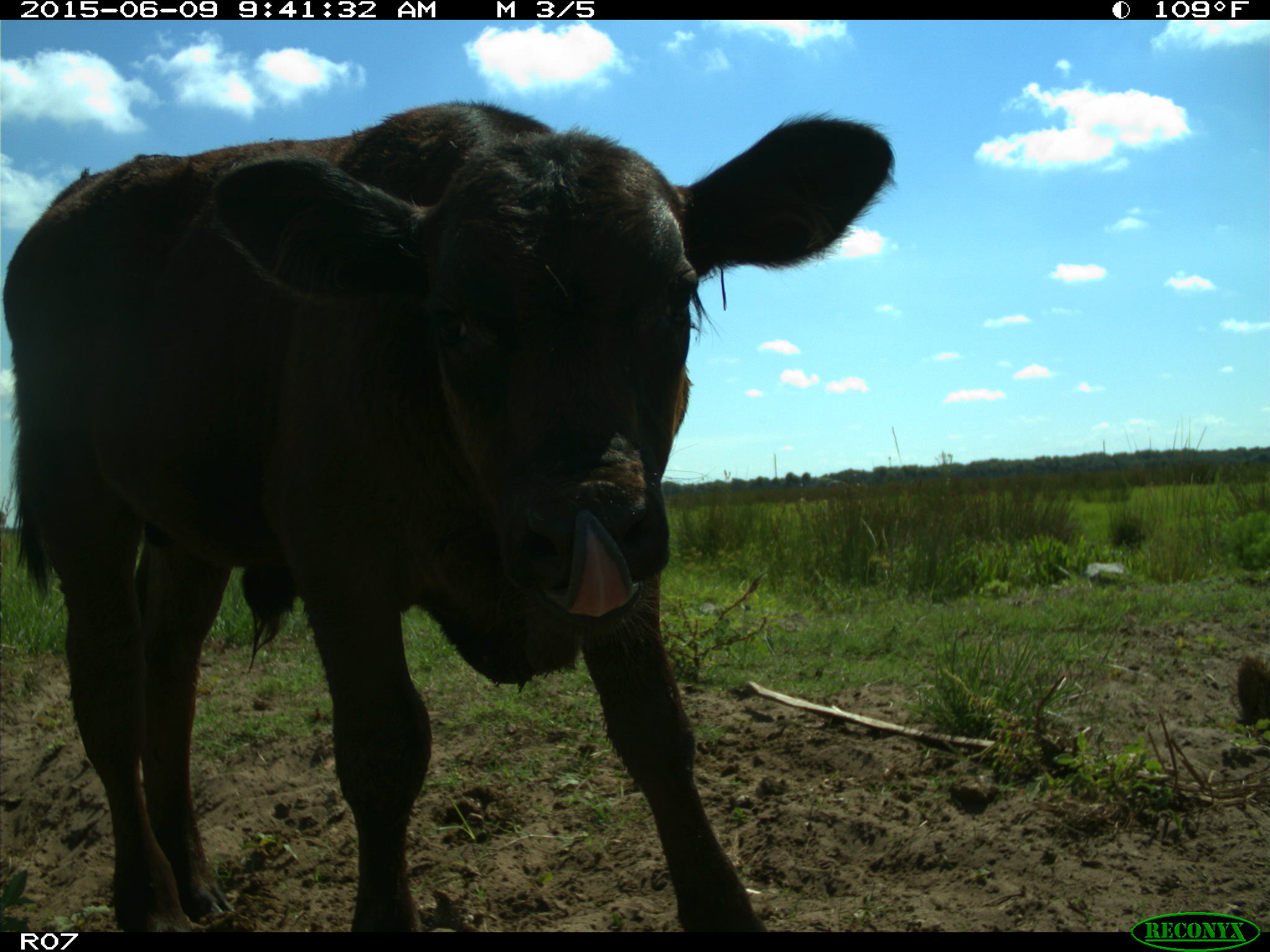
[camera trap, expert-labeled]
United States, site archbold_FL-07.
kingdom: Animalia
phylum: Chordata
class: Mammalia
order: Artiodactyla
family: Bovidae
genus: Bos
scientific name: Bos taurus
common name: domestic cow